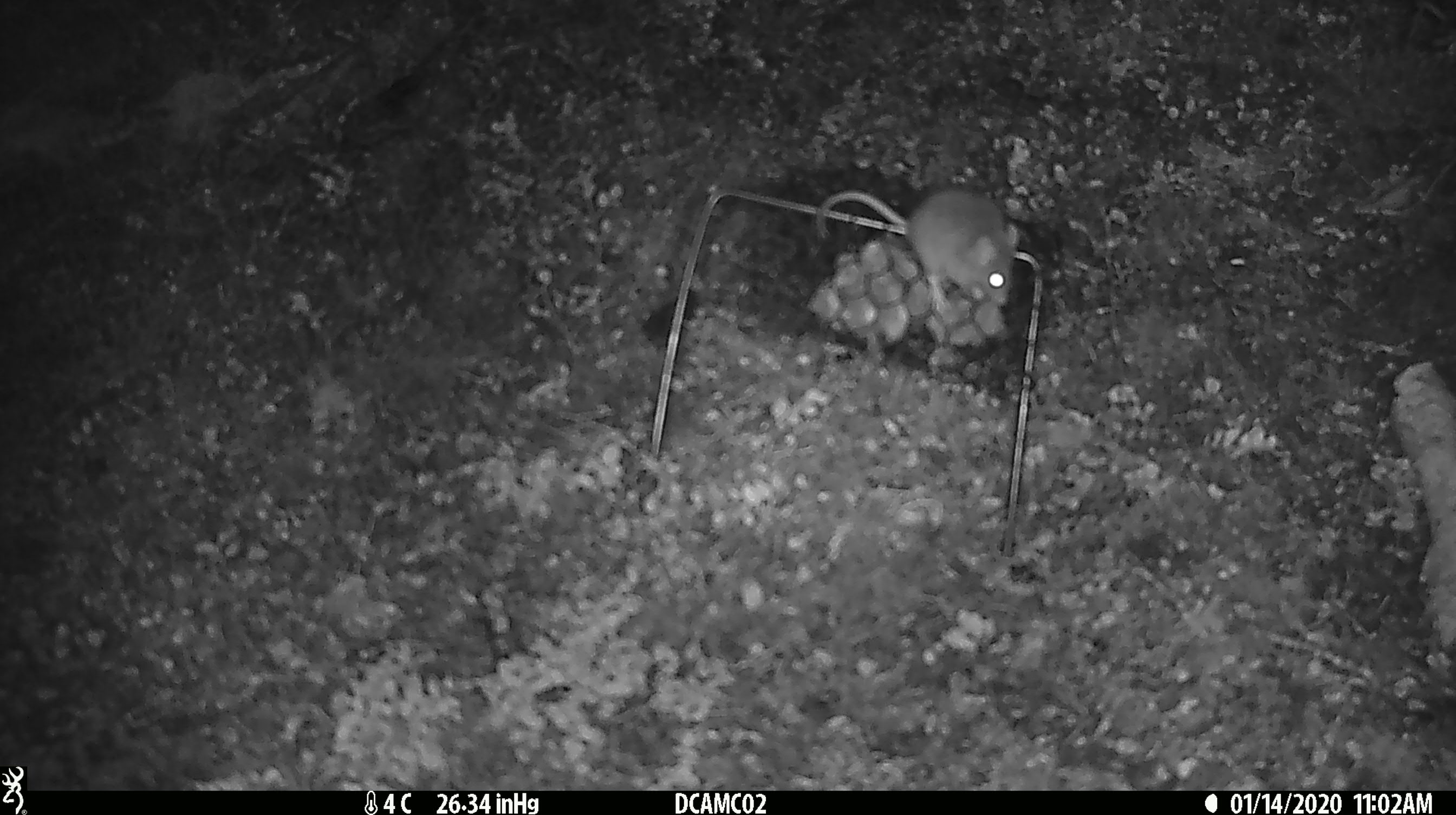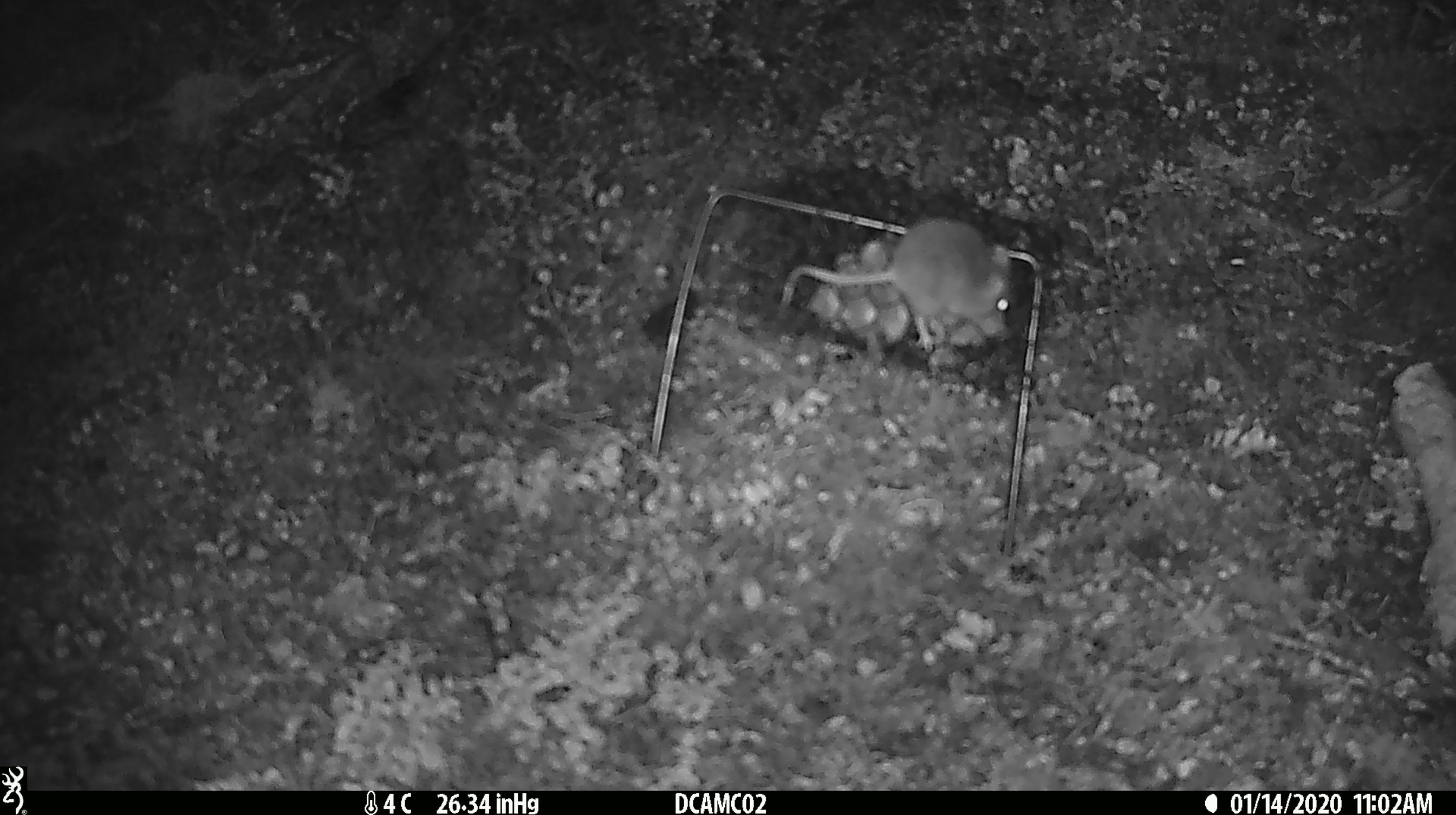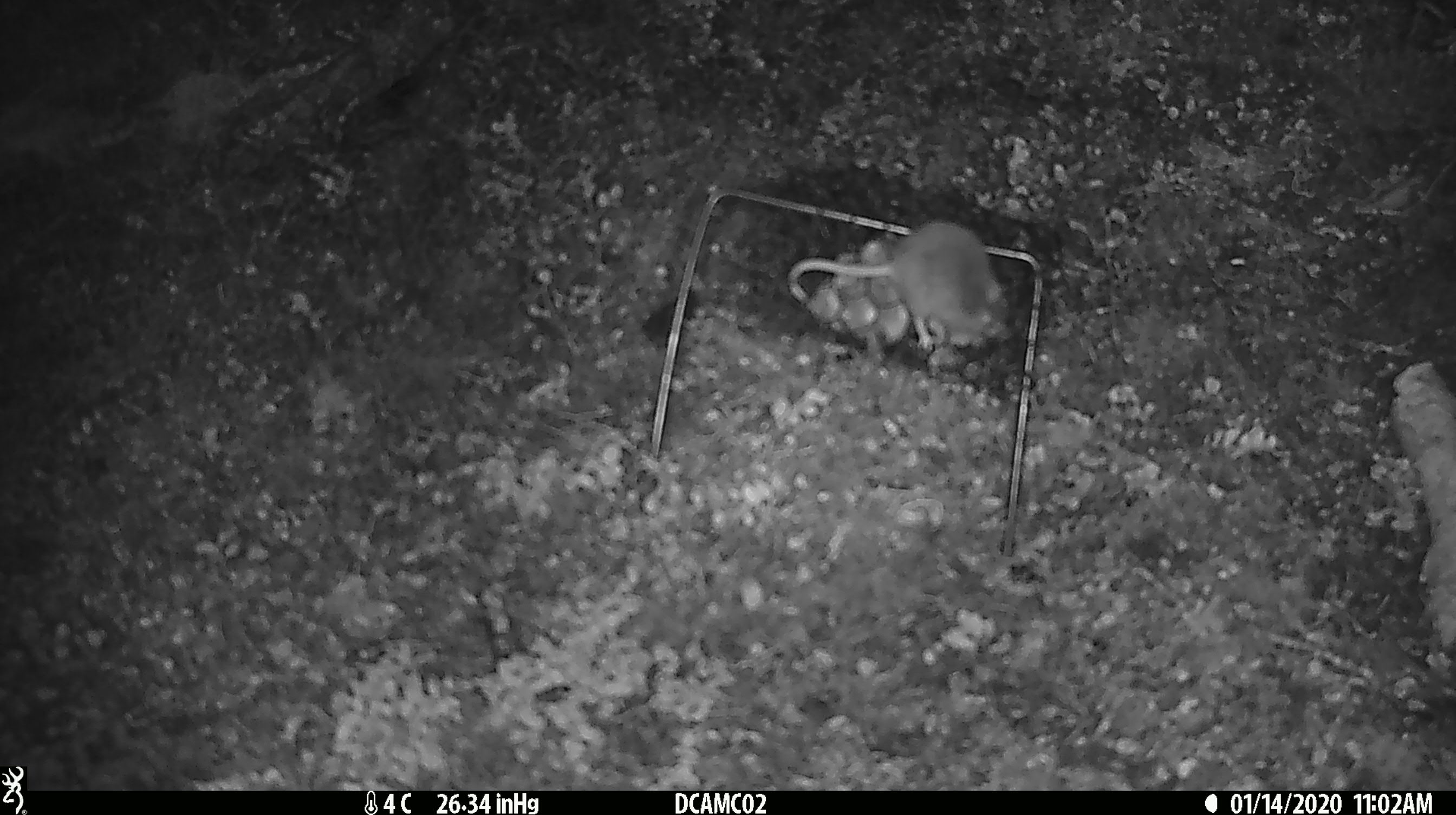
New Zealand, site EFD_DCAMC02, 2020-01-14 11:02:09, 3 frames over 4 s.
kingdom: Animalia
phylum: Chordata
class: Mammalia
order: Rodentia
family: Muridae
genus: Mus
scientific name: Mus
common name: mouse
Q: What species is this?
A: Mouse (Mus).